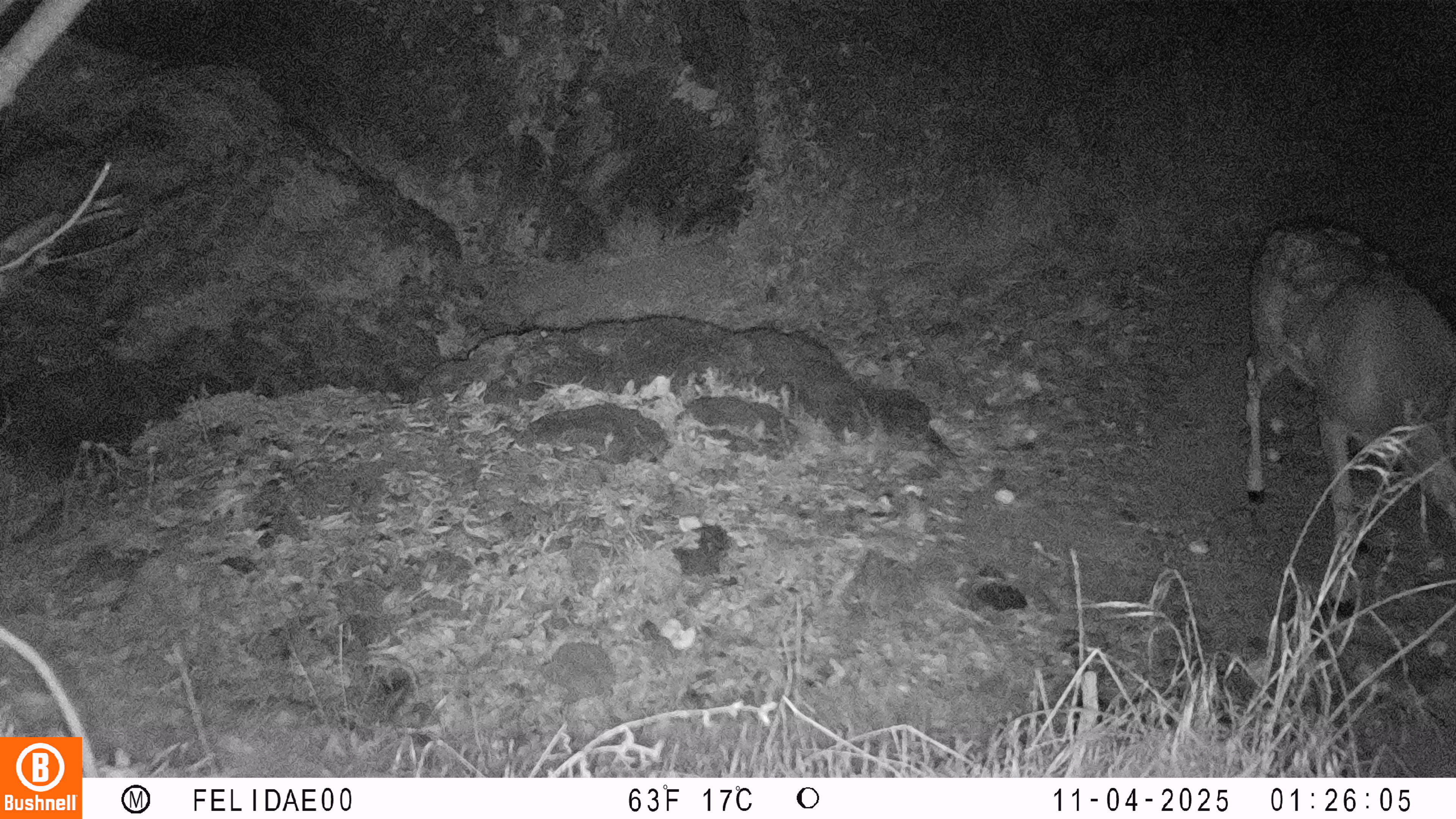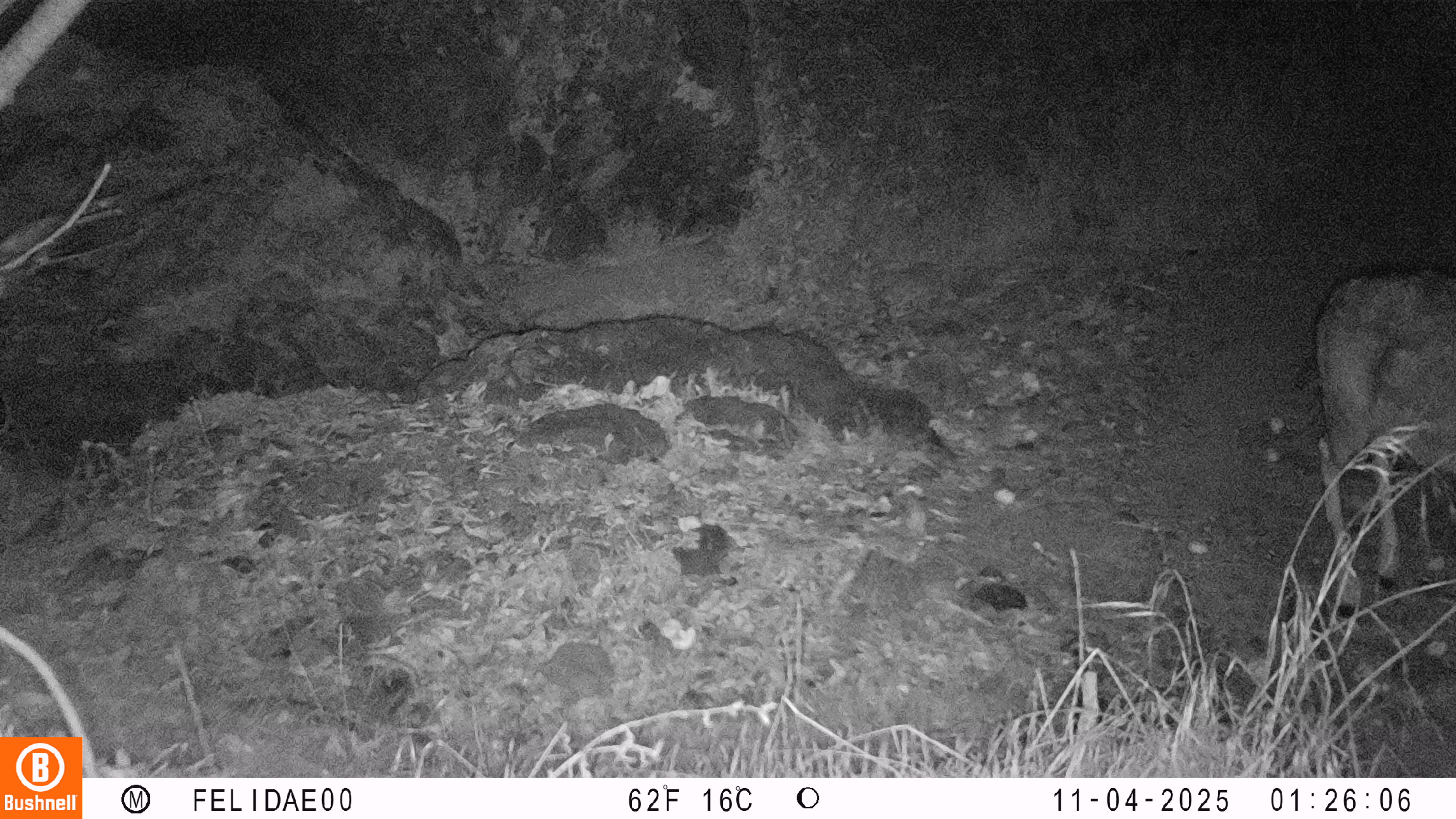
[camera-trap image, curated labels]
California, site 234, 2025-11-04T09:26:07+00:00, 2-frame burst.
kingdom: Animalia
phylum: Chordata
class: Mammalia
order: Artiodactyla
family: Cervidae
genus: Odocoileus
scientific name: Odocoileus hemionus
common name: mule deer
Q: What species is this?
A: Mule deer (Odocoileus hemionus).